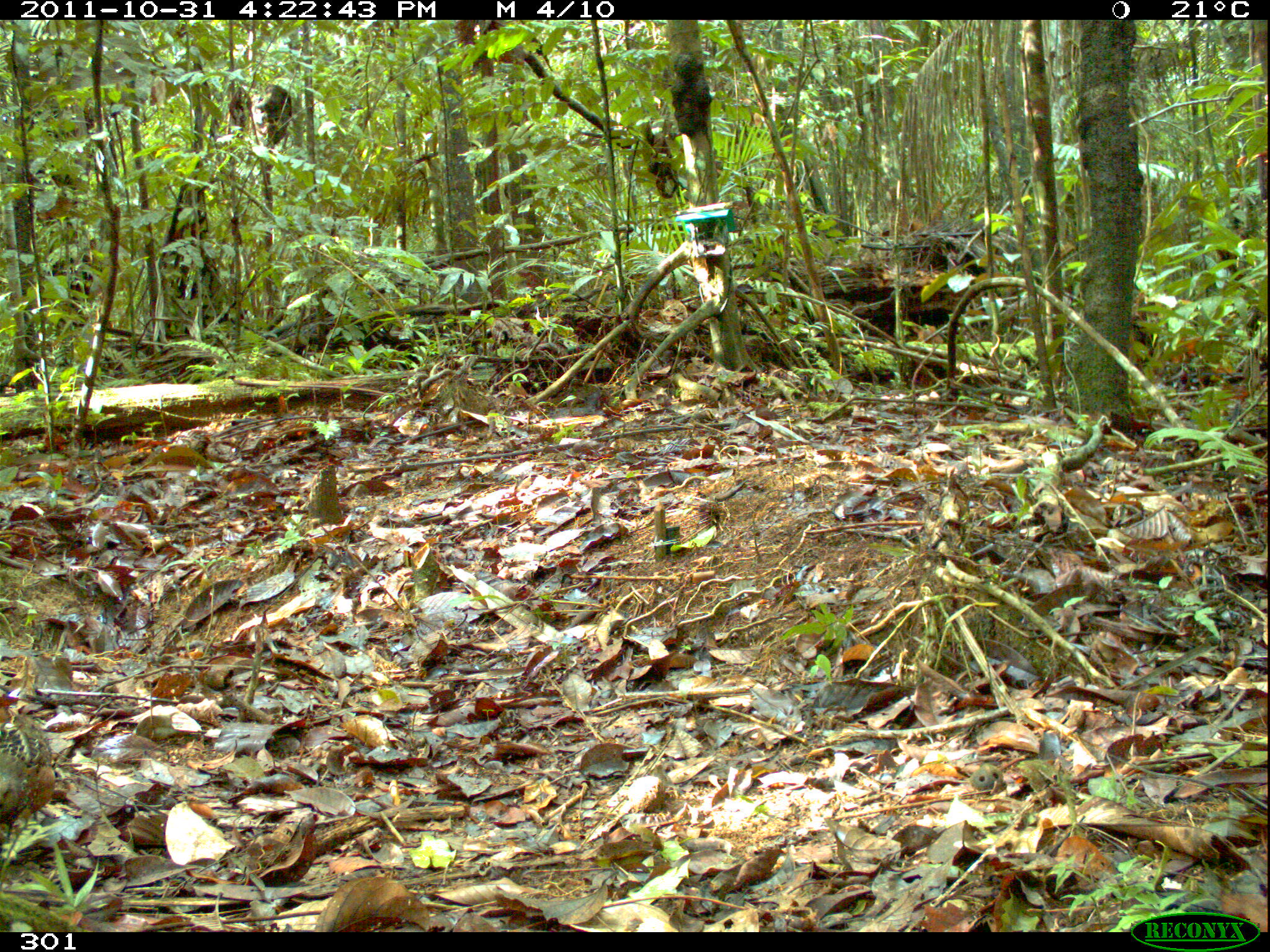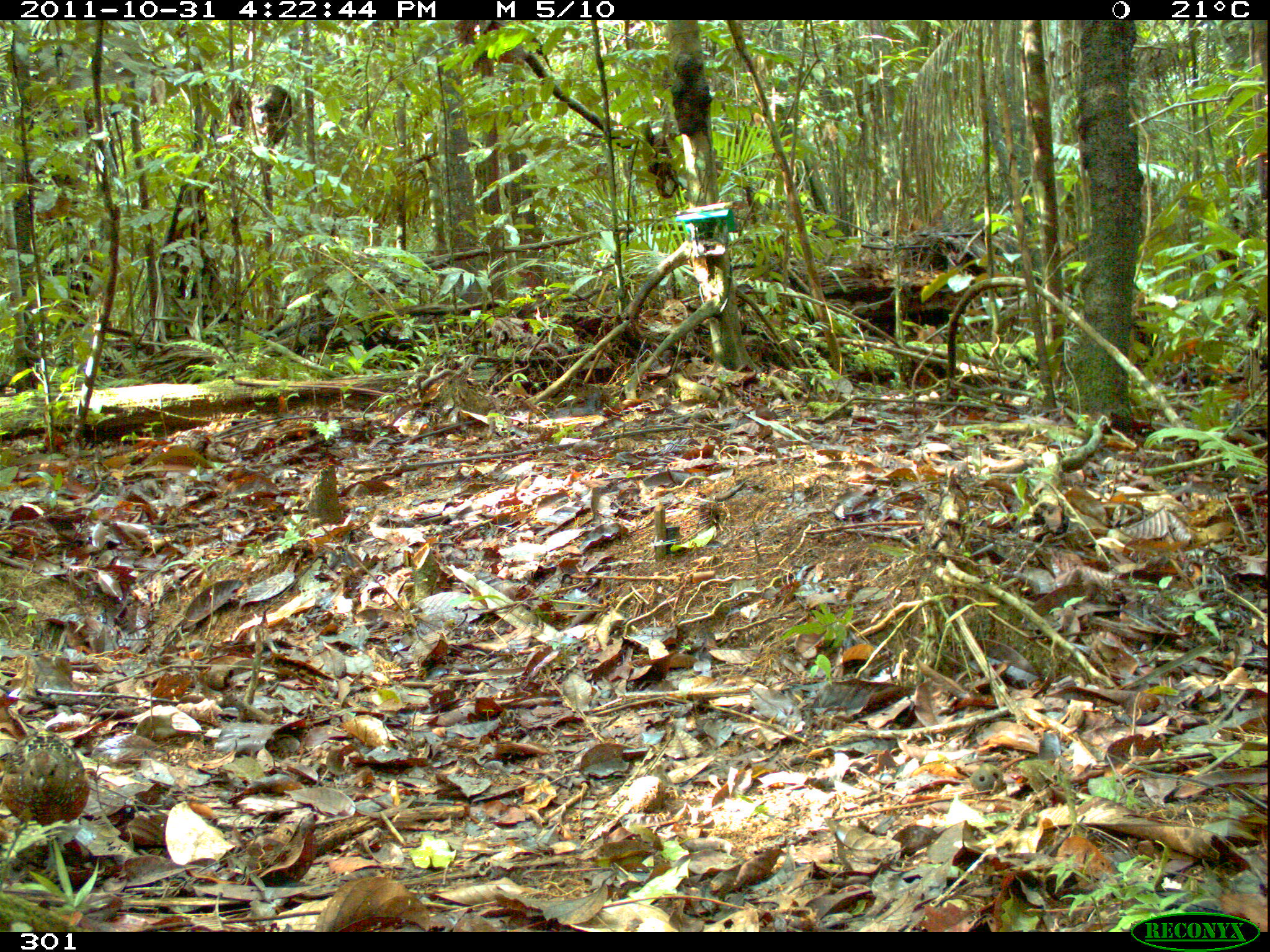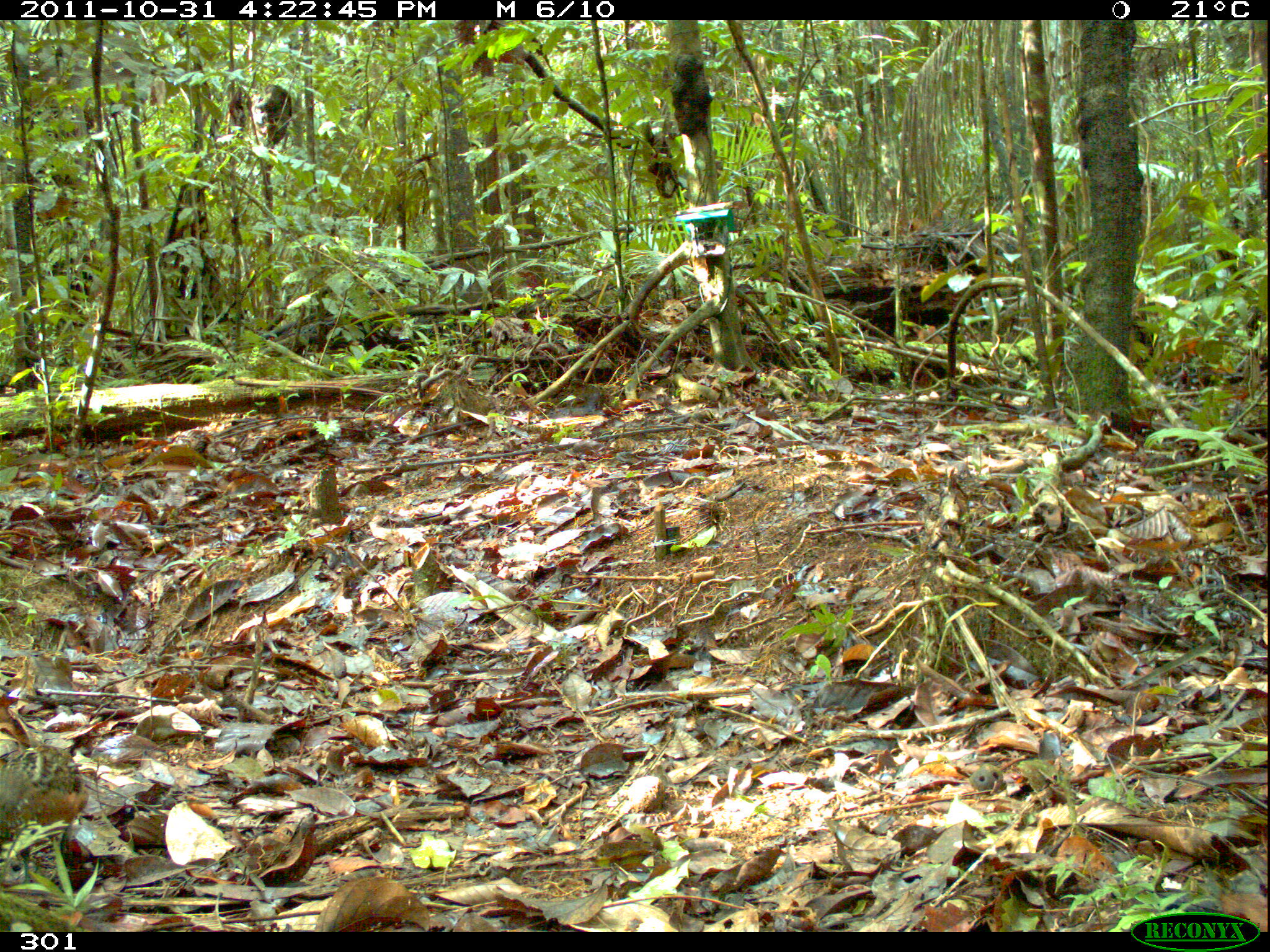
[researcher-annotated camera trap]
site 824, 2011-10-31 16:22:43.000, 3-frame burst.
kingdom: Animalia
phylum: Chordata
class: Aves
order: Galliformes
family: Odontophoridae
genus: Odontophorus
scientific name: Odontophorus gujanensis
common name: marbled wood-quail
Odontophorus gujanensis (marbled wood-quail).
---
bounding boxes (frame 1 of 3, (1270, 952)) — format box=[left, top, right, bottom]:
odontophorus gujanensis: box=[0, 712, 57, 840]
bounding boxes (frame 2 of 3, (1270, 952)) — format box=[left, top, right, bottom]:
odontophorus gujanensis: box=[1, 729, 90, 828]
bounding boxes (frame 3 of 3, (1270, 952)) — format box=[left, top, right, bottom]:
odontophorus gujanensis: box=[0, 744, 90, 887]